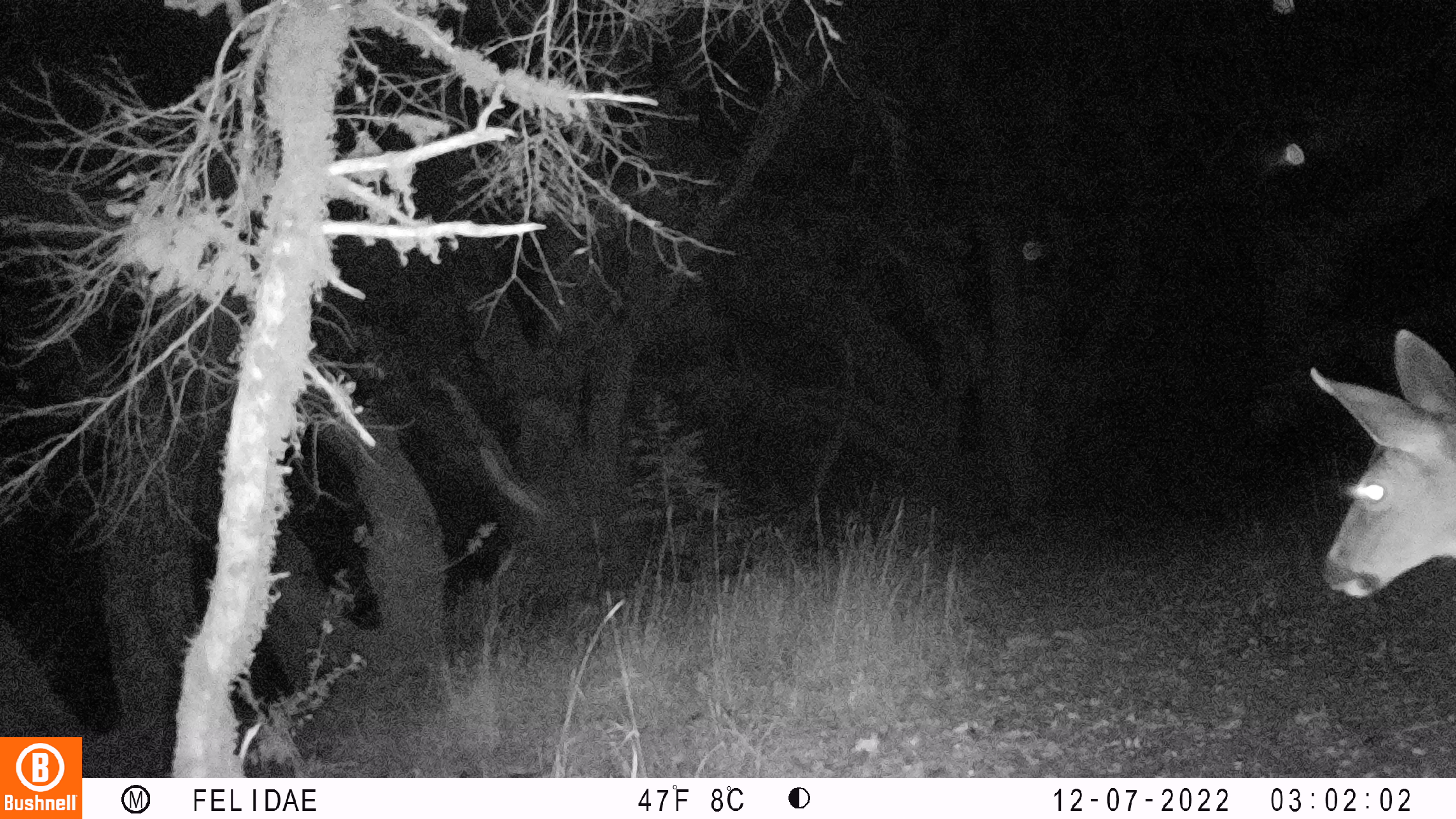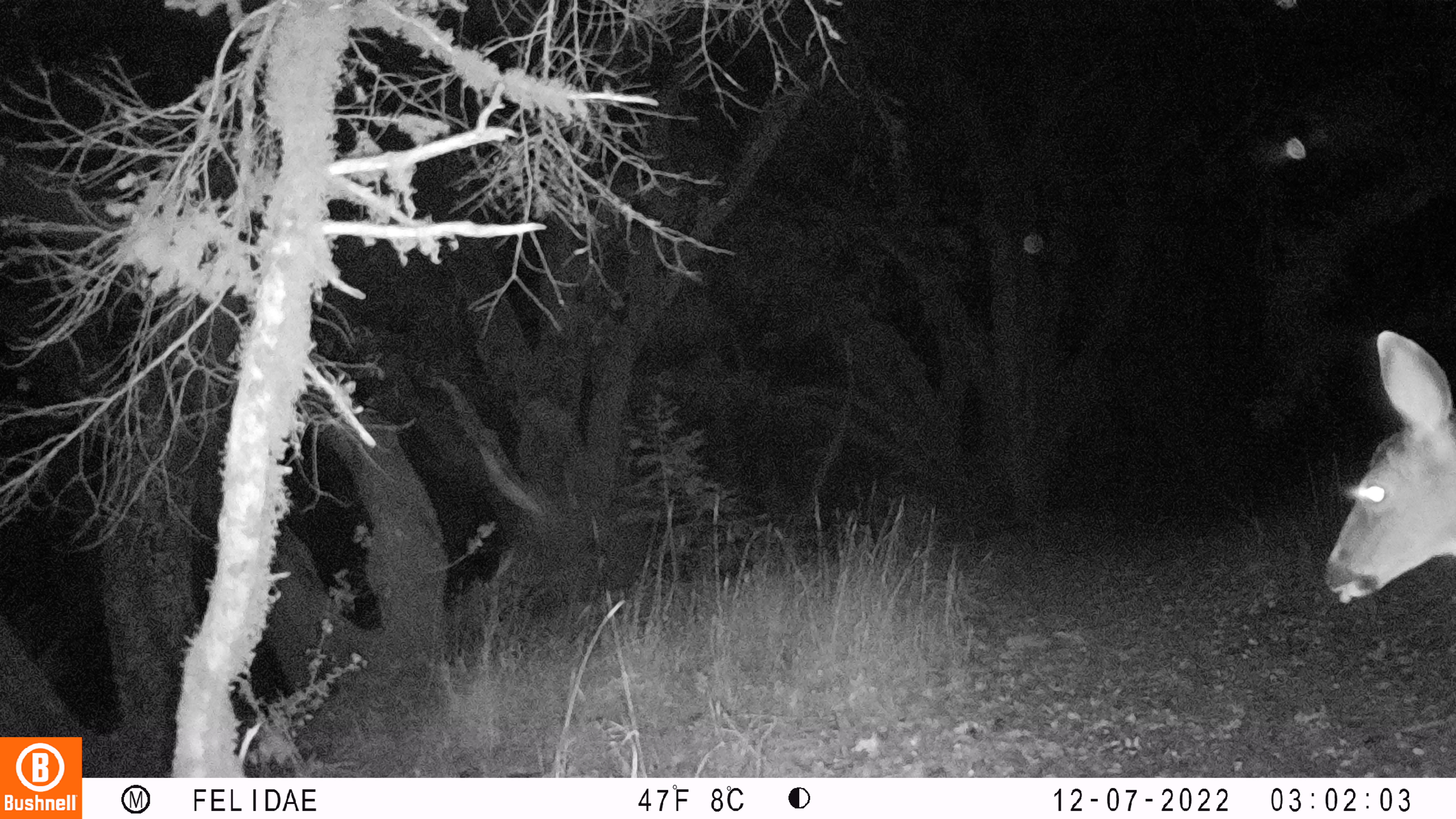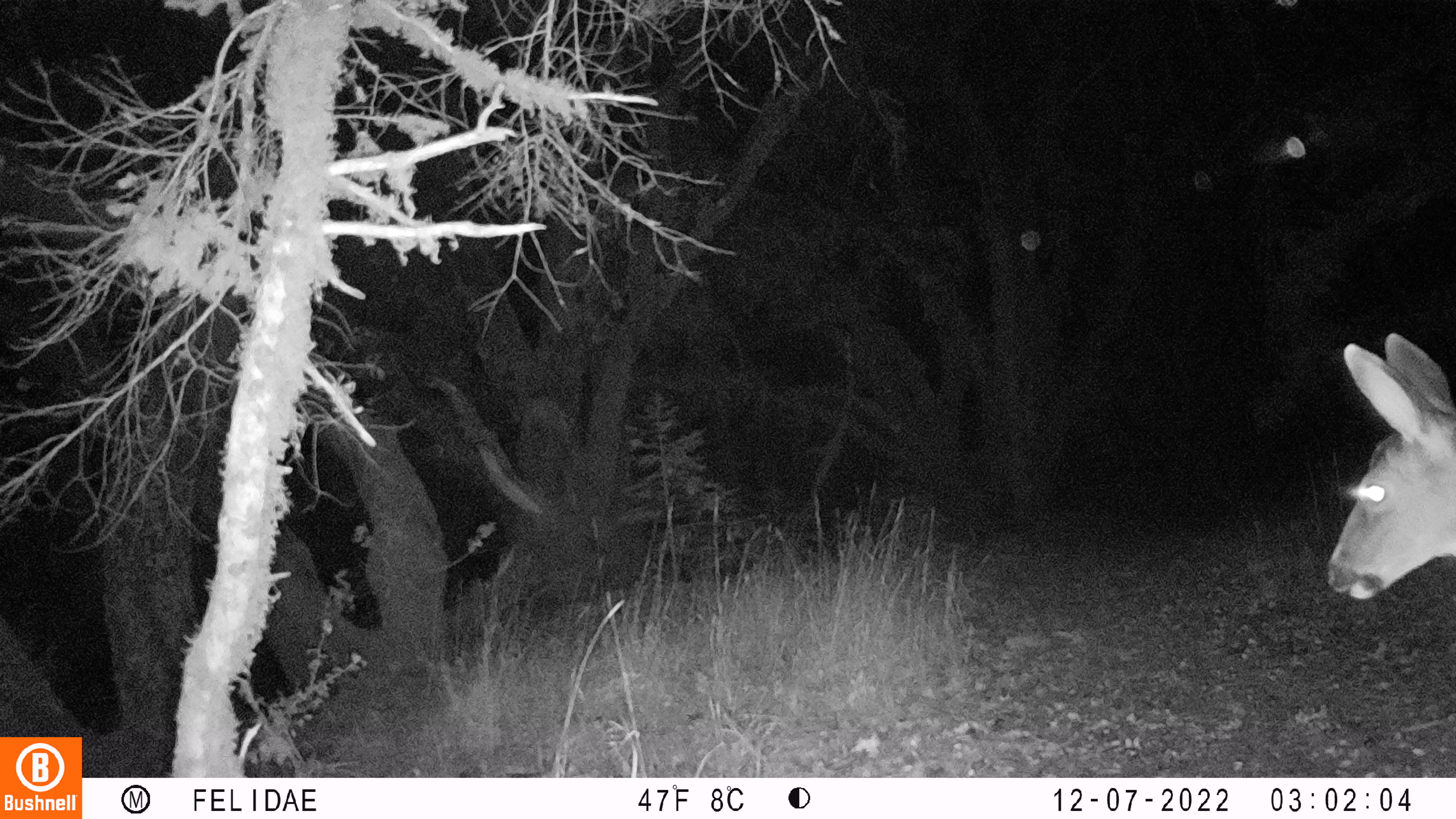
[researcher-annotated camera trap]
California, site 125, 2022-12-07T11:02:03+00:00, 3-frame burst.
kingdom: Animalia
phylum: Chordata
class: Mammalia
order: Artiodactyla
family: Cervidae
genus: Odocoileus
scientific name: Odocoileus hemionus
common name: mule deer